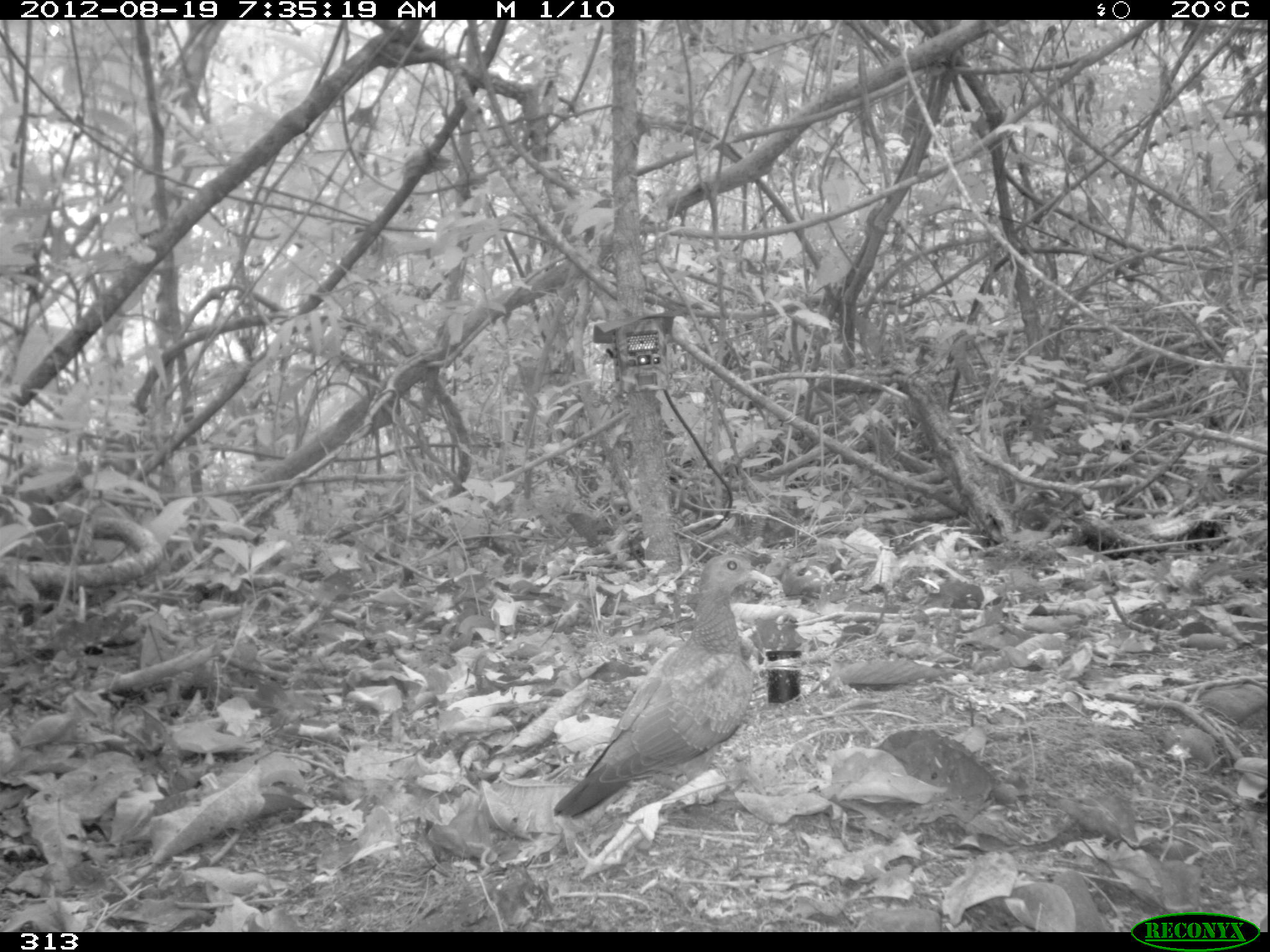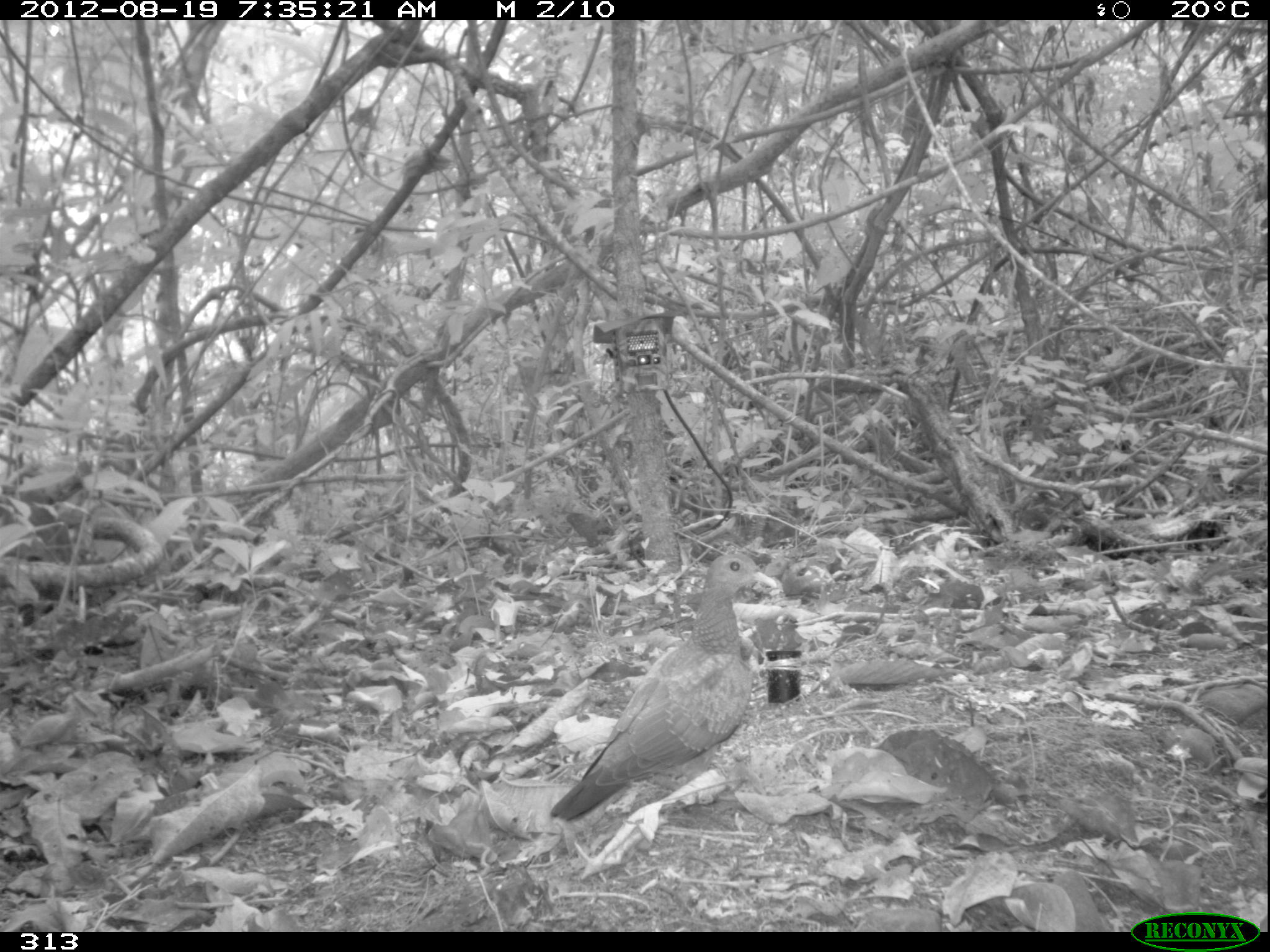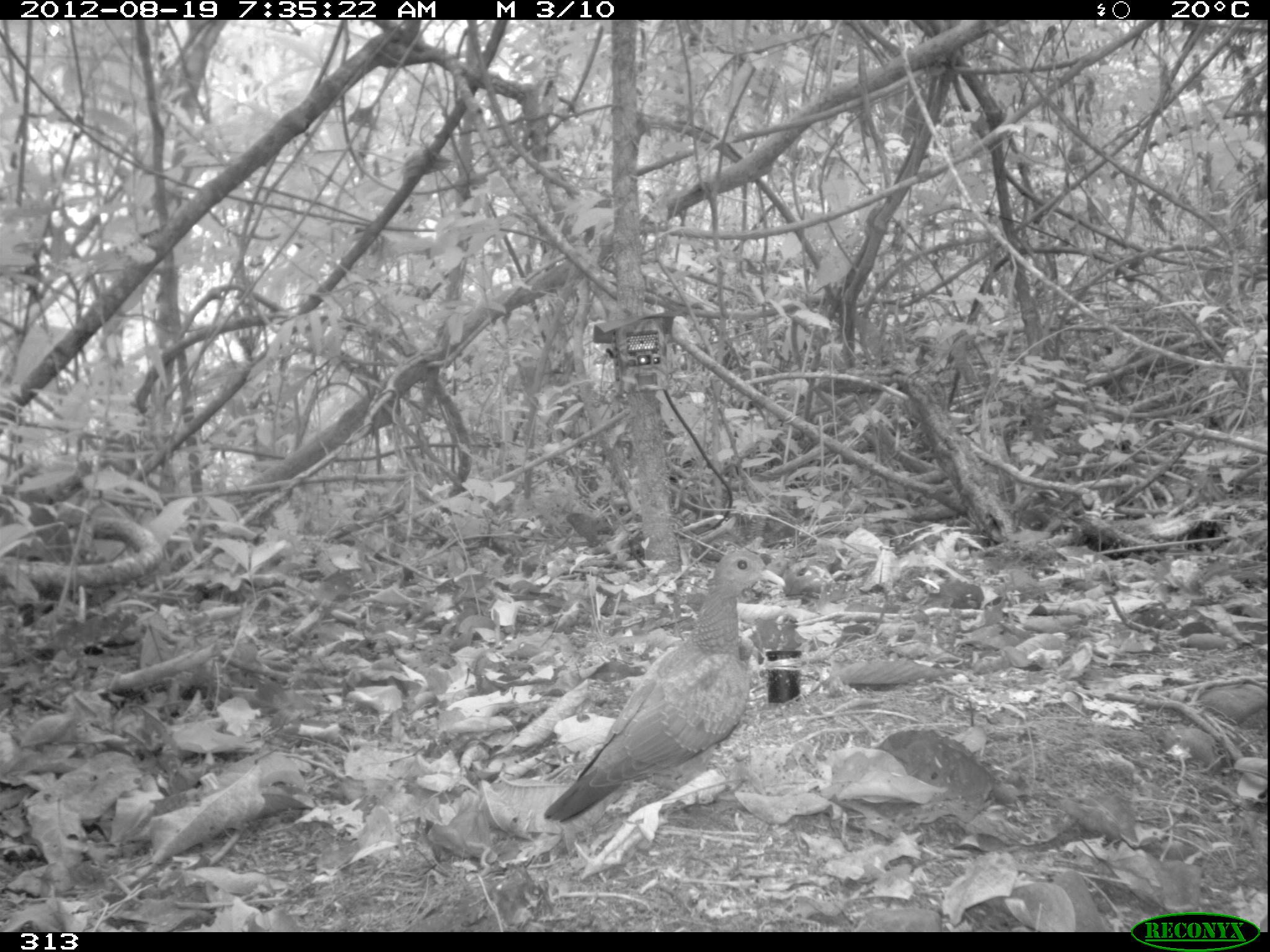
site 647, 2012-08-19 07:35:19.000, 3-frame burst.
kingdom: Animalia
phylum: Chordata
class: Aves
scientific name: Aves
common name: bird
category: unknown bird